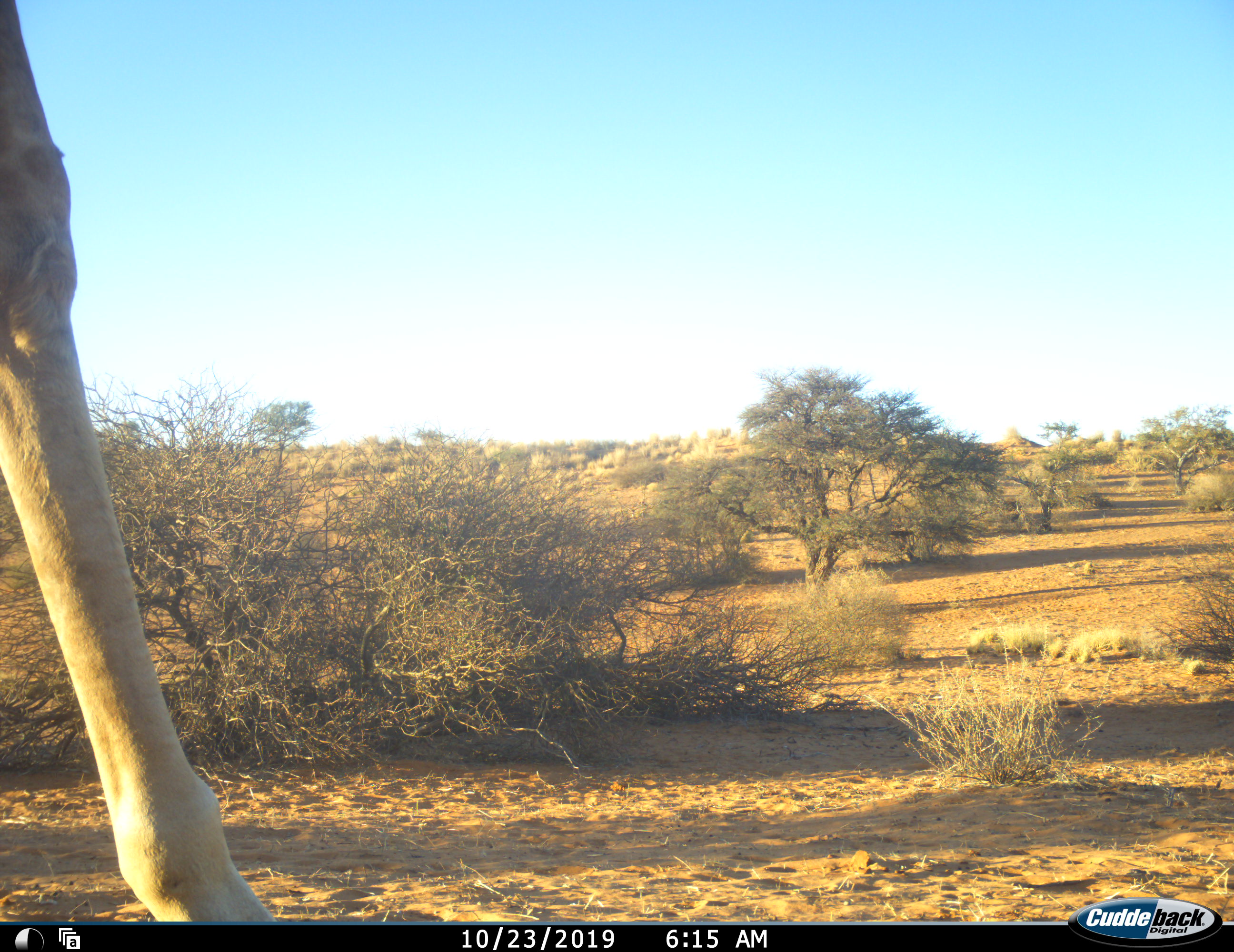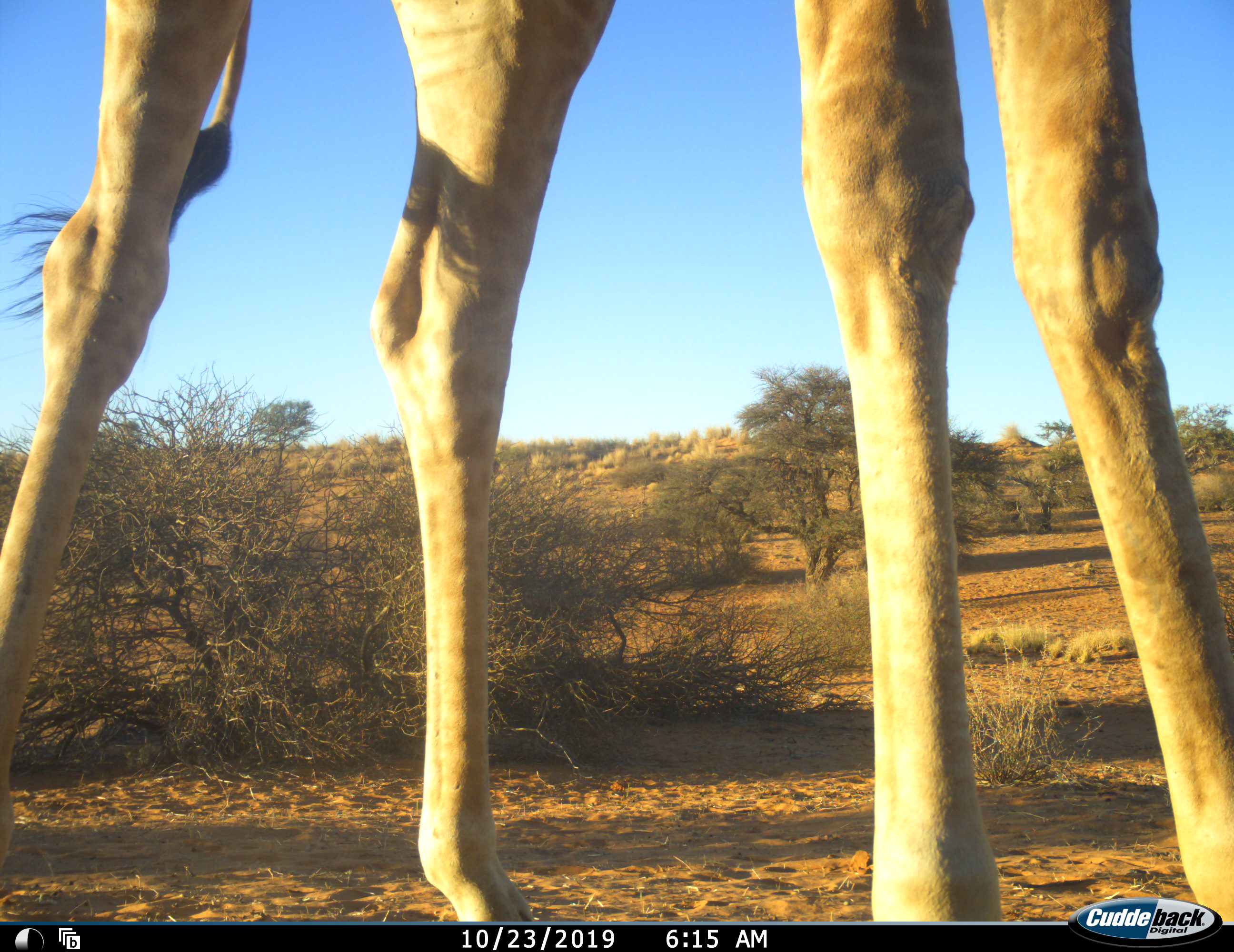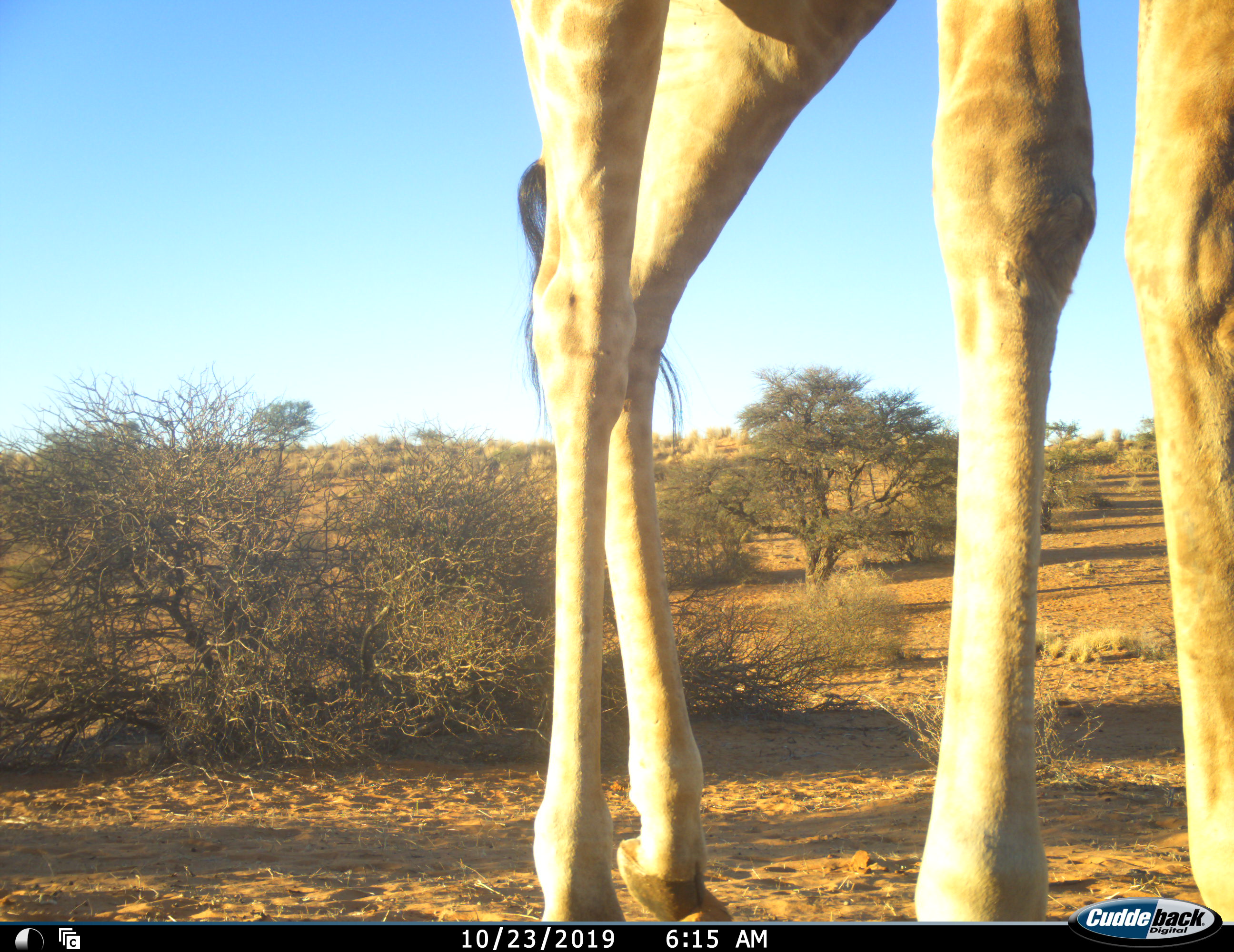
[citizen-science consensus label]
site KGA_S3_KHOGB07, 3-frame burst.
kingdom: Animalia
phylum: Chordata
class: Mammalia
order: Artiodactyla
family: Giraffidae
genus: Giraffa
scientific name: Giraffa camelopardalis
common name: giraffe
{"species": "giraffe (Giraffa camelopardalis)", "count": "1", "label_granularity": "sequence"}